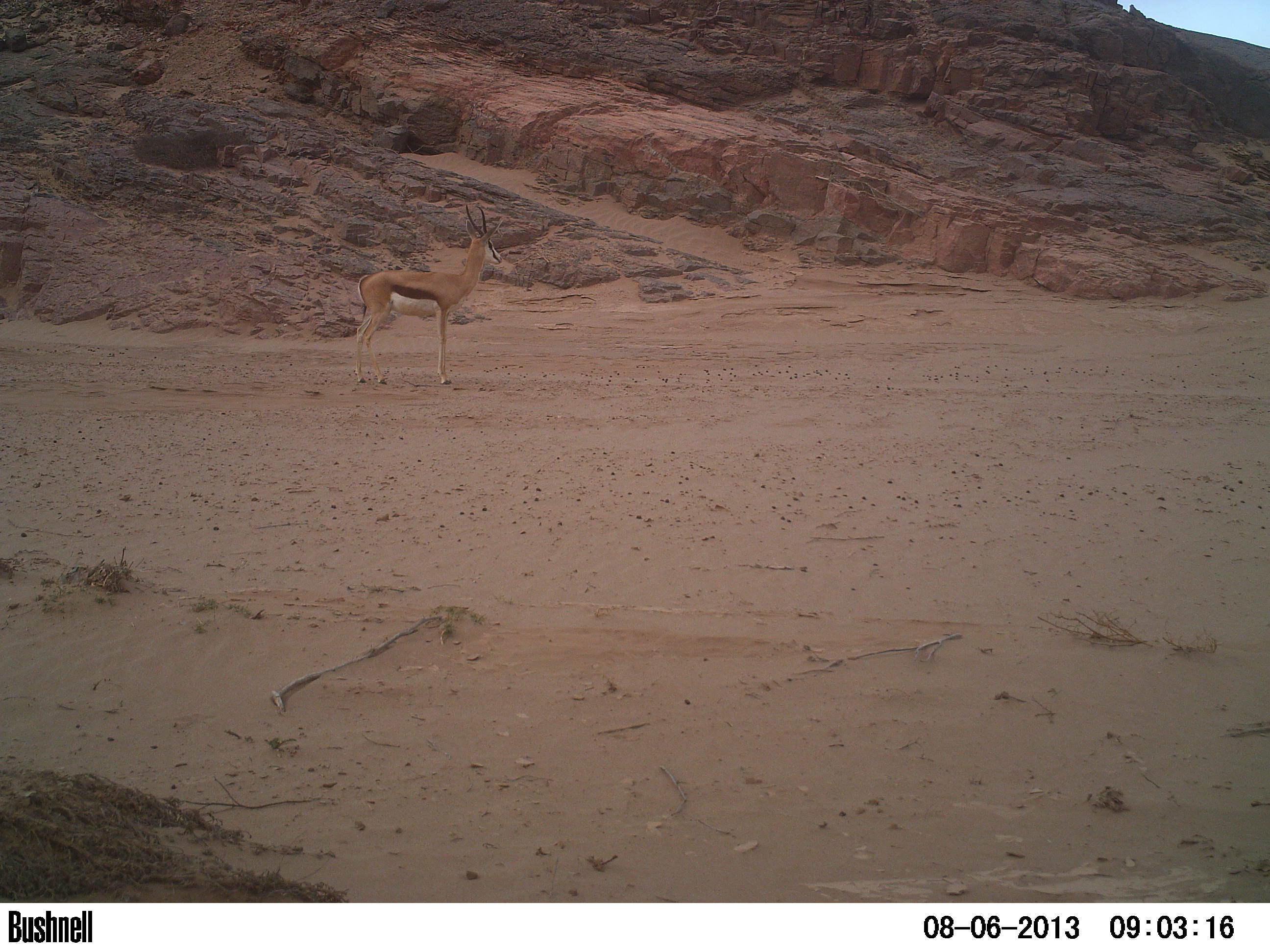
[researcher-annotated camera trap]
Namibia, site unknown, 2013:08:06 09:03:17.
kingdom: Animalia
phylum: Chordata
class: Mammalia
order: Artiodactyla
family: Bovidae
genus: Antidorcas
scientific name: Antidorcas marsupialis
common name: springbok